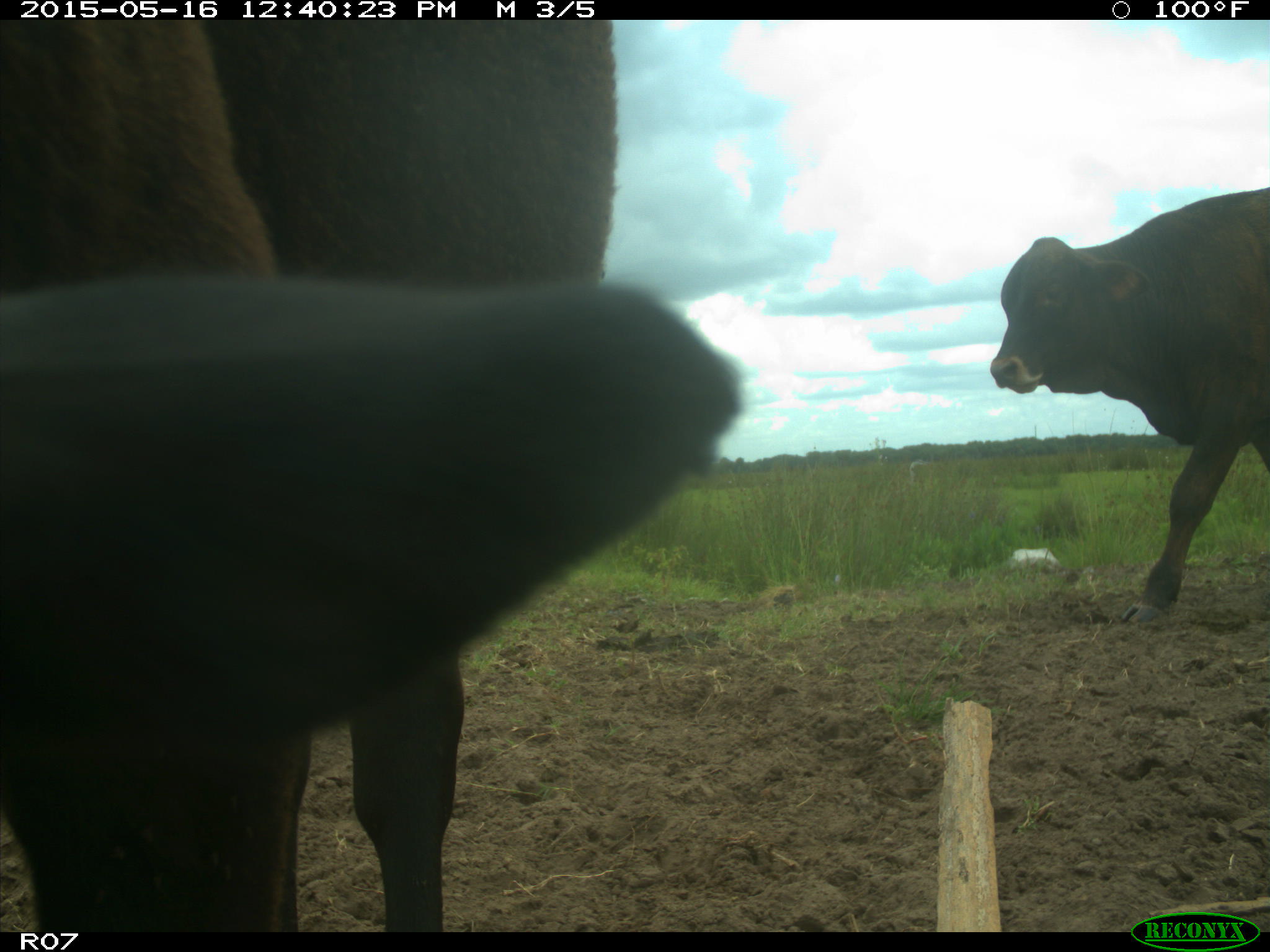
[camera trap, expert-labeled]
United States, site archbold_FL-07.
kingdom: Animalia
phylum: Chordata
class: Mammalia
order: Artiodactyla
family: Bovidae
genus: Bos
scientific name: Bos taurus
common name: domestic cow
Bos taurus (domestic cow).